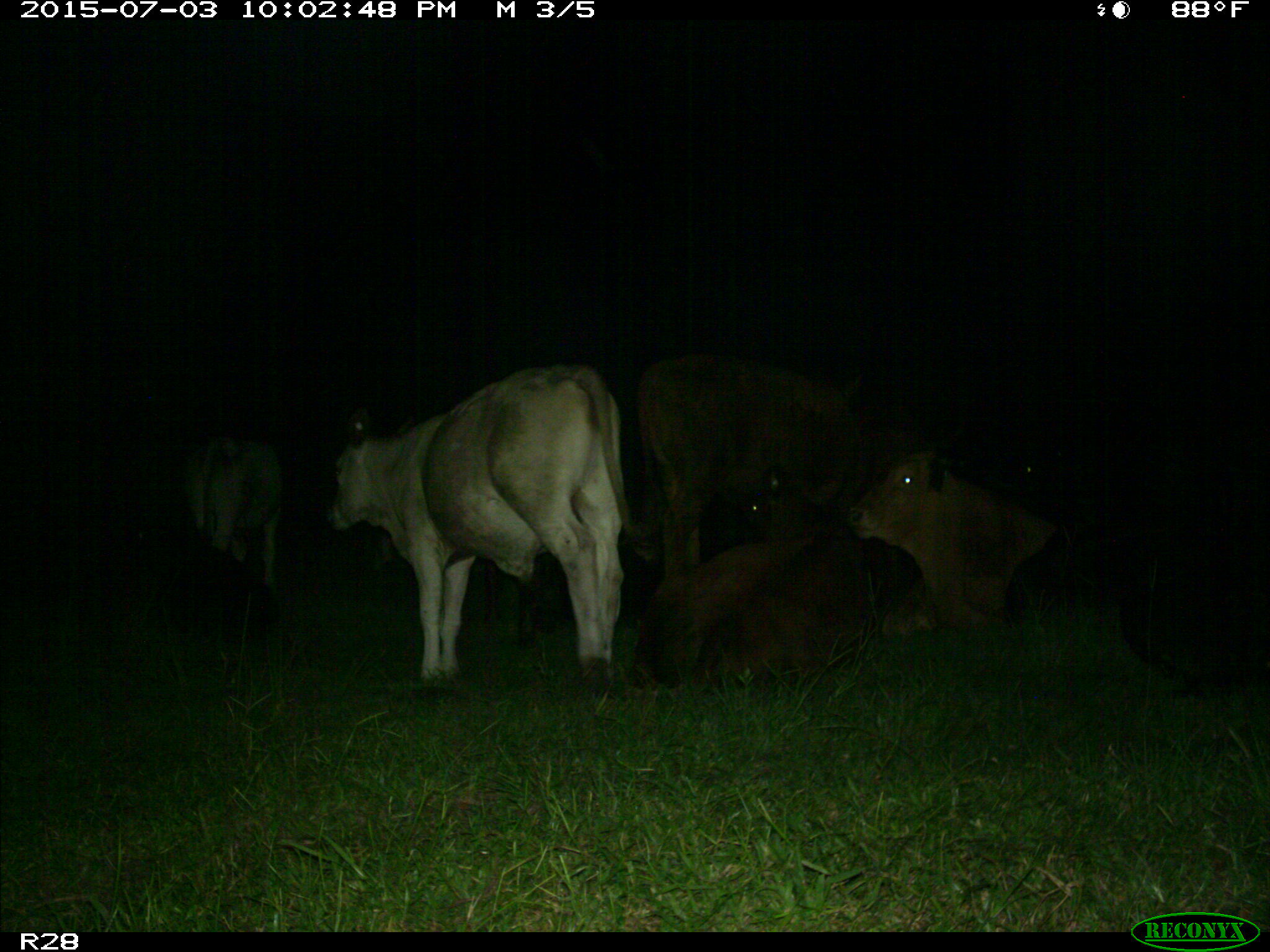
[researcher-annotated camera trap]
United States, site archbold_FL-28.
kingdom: Animalia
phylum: Chordata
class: Mammalia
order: Artiodactyla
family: Bovidae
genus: Bos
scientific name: Bos taurus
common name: domestic cow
Bos taurus (domestic cow).